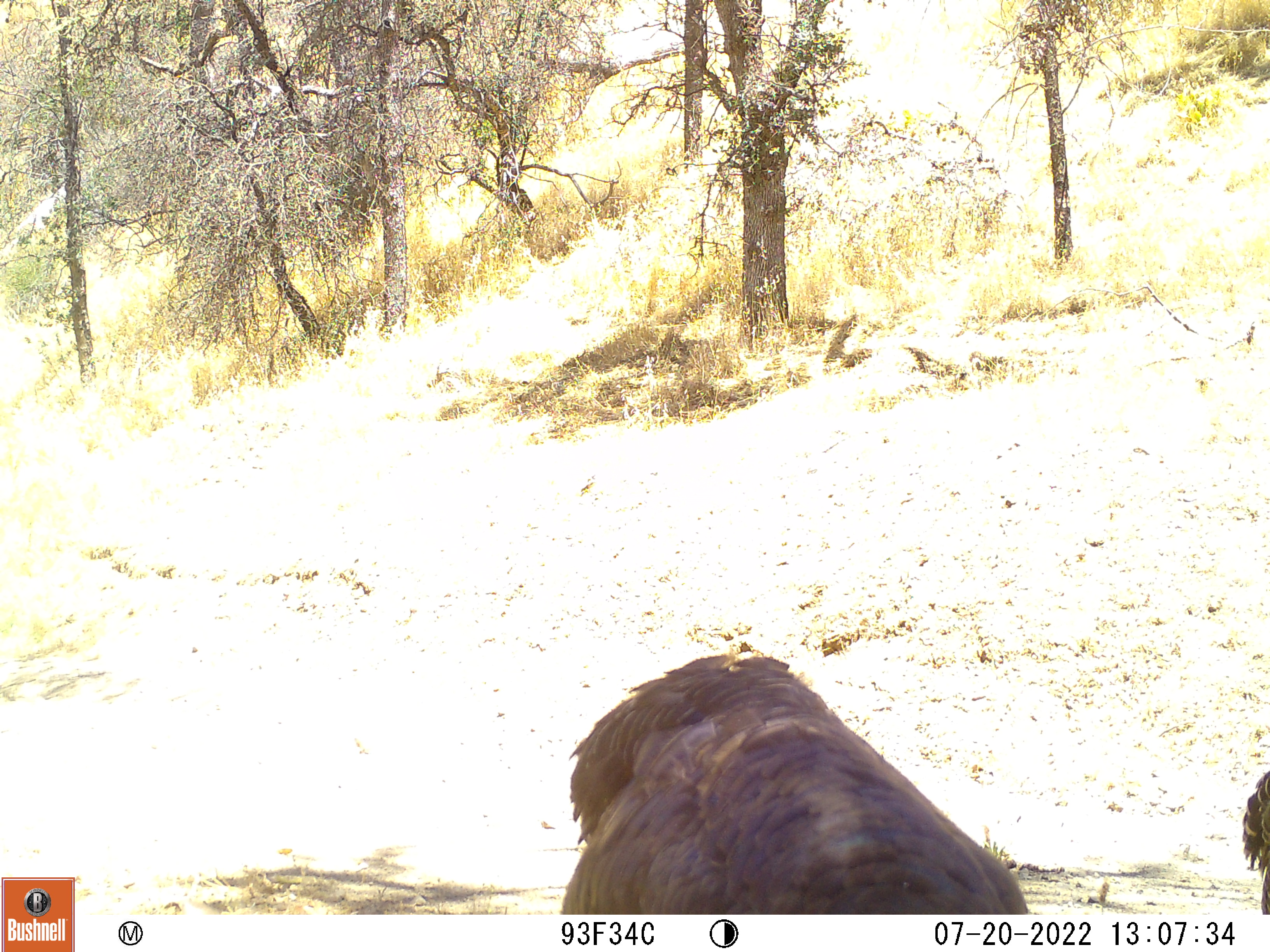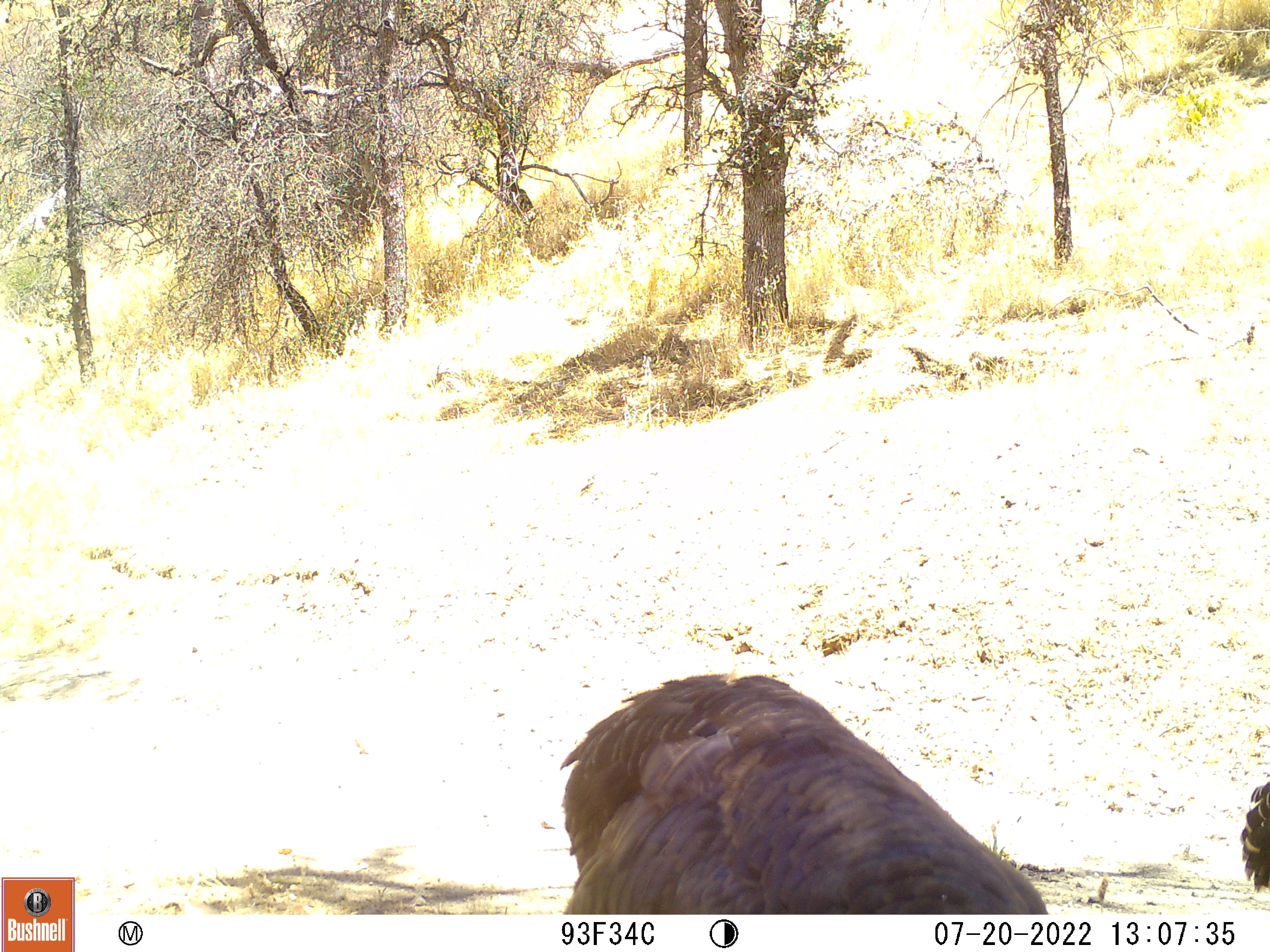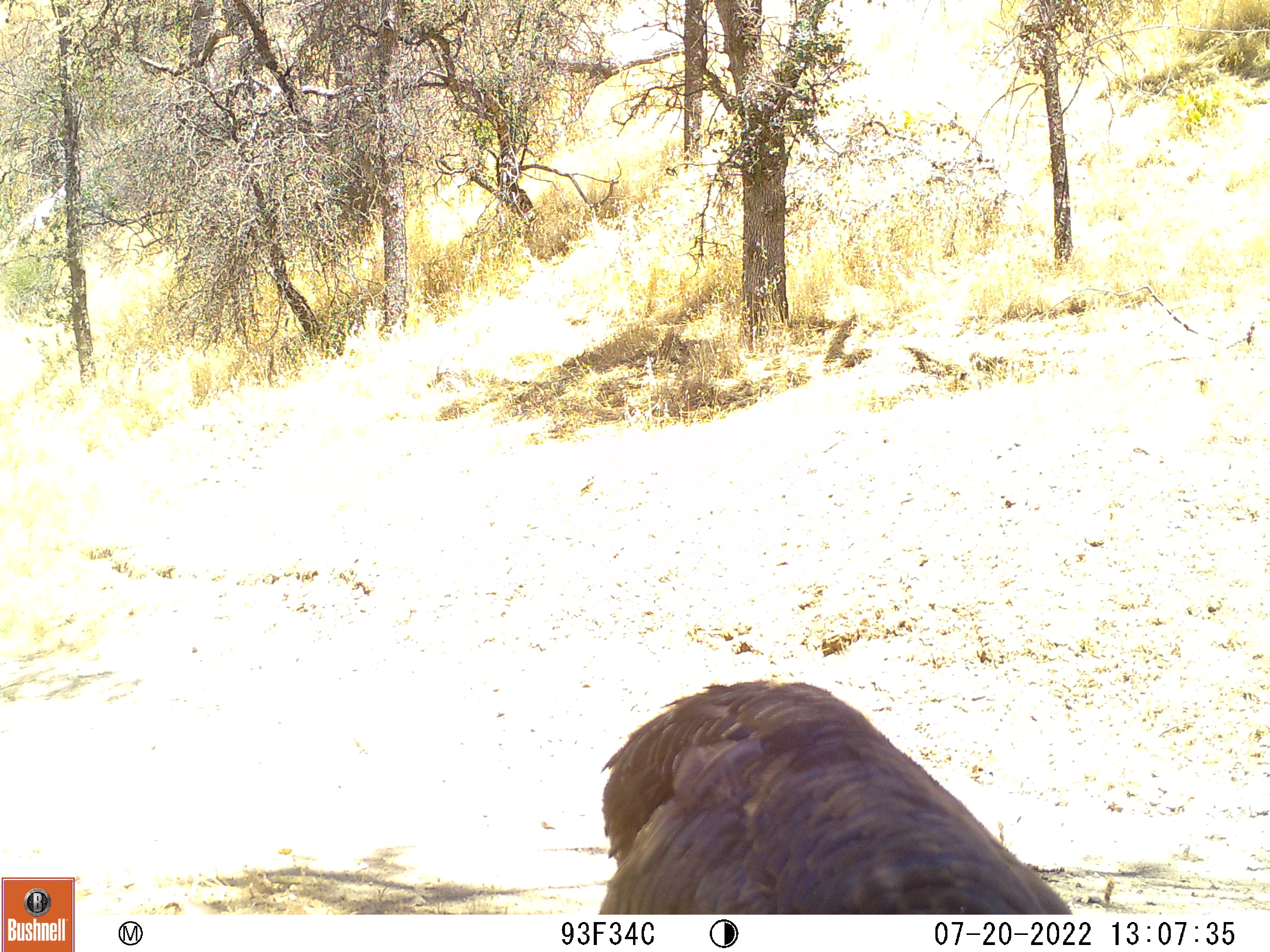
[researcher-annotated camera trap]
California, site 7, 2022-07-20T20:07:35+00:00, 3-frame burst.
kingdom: Animalia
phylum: Chordata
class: Aves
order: Galliformes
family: Phasianidae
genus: Meleagris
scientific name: Meleagris gallopavo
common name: turkey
Turkey (Meleagris gallopavo).